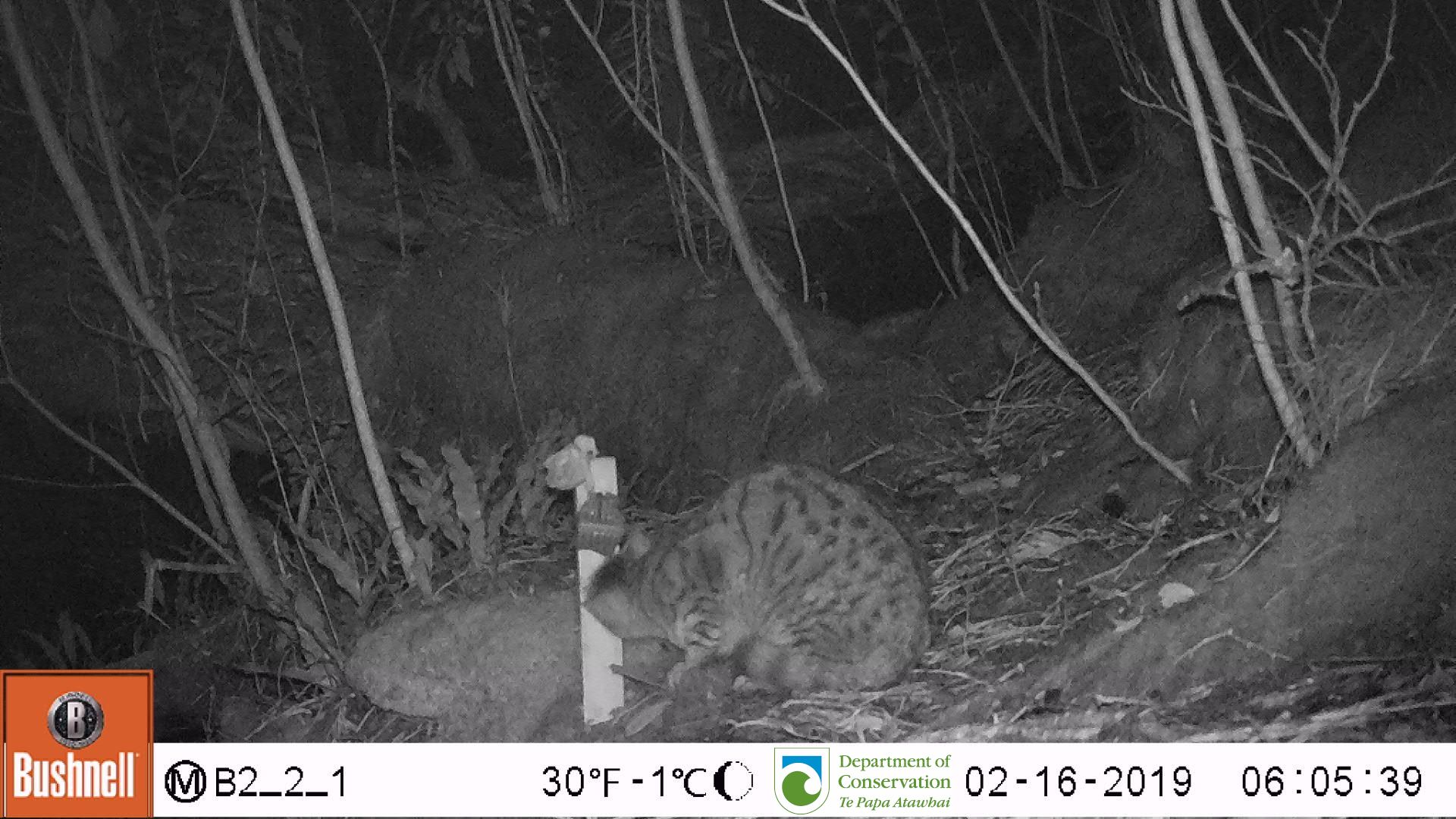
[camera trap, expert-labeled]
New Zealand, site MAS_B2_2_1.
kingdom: Animalia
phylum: Chordata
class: Mammalia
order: Carnivora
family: Felidae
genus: Felis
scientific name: Felis catus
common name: domestic cat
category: cat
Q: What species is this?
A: Cat (domestic cat) (Felis catus).